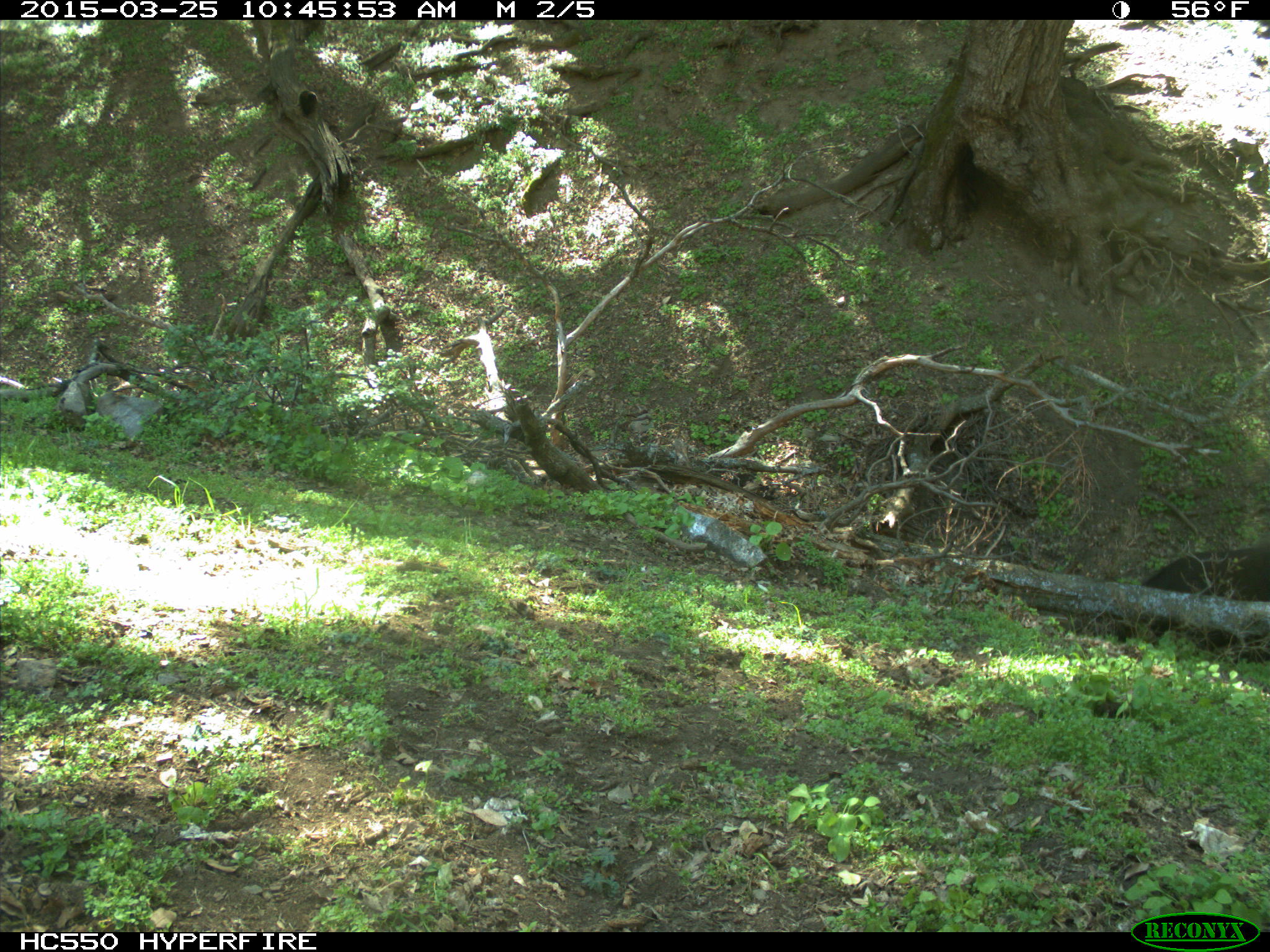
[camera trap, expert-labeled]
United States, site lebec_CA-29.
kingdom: Animalia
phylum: Chordata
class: Mammalia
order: Artiodactyla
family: Bovidae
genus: Bos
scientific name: Bos taurus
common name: domestic cow